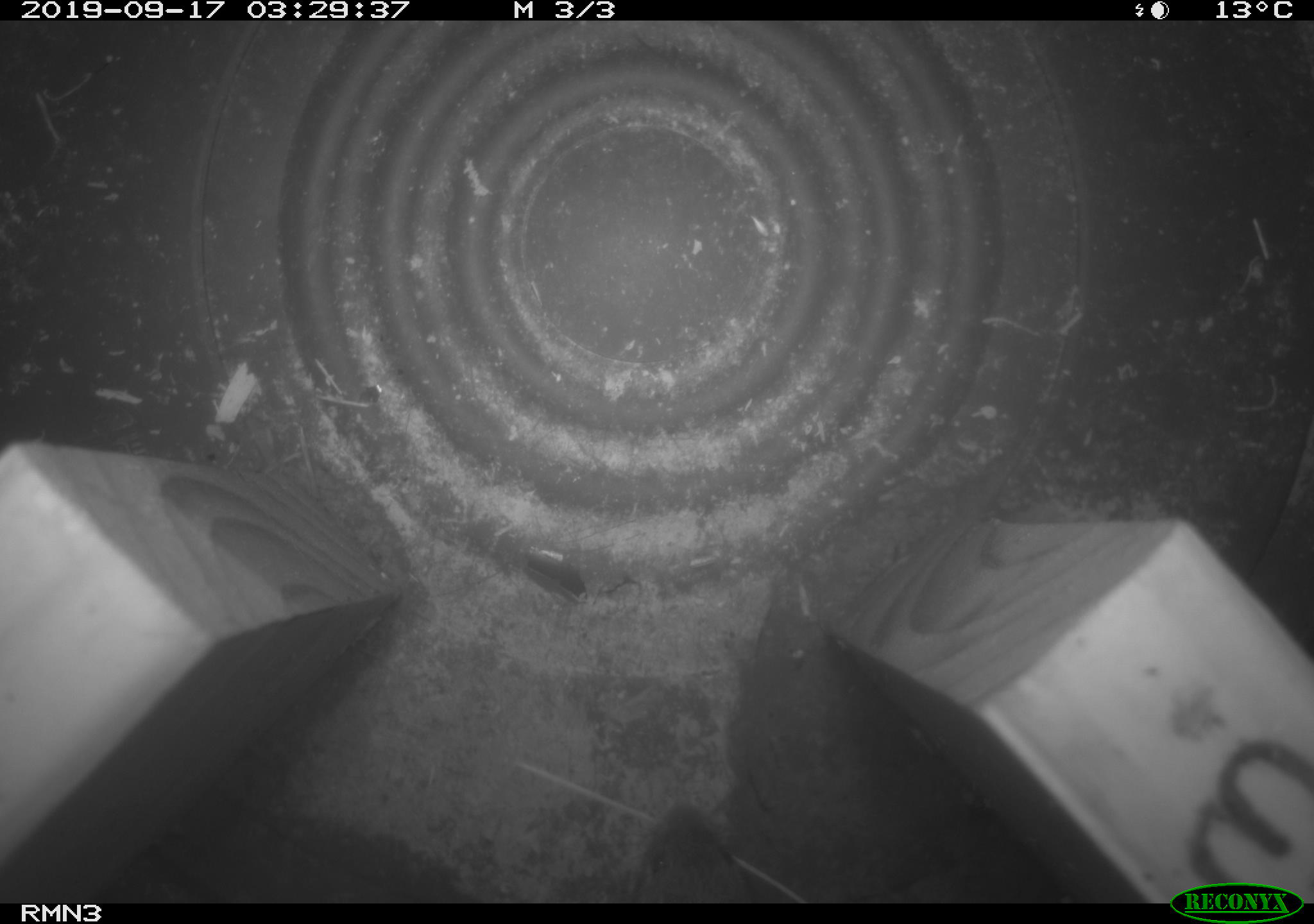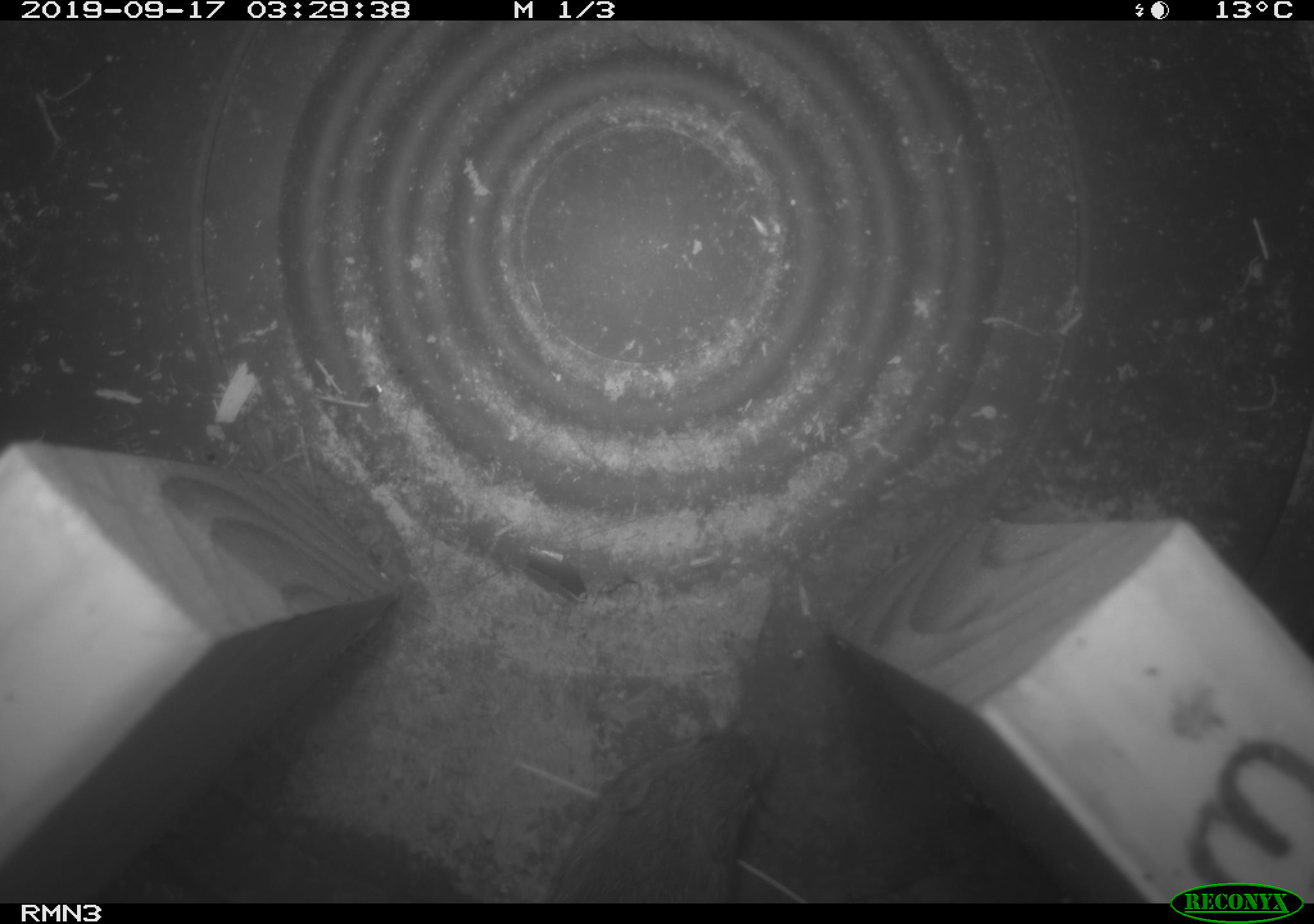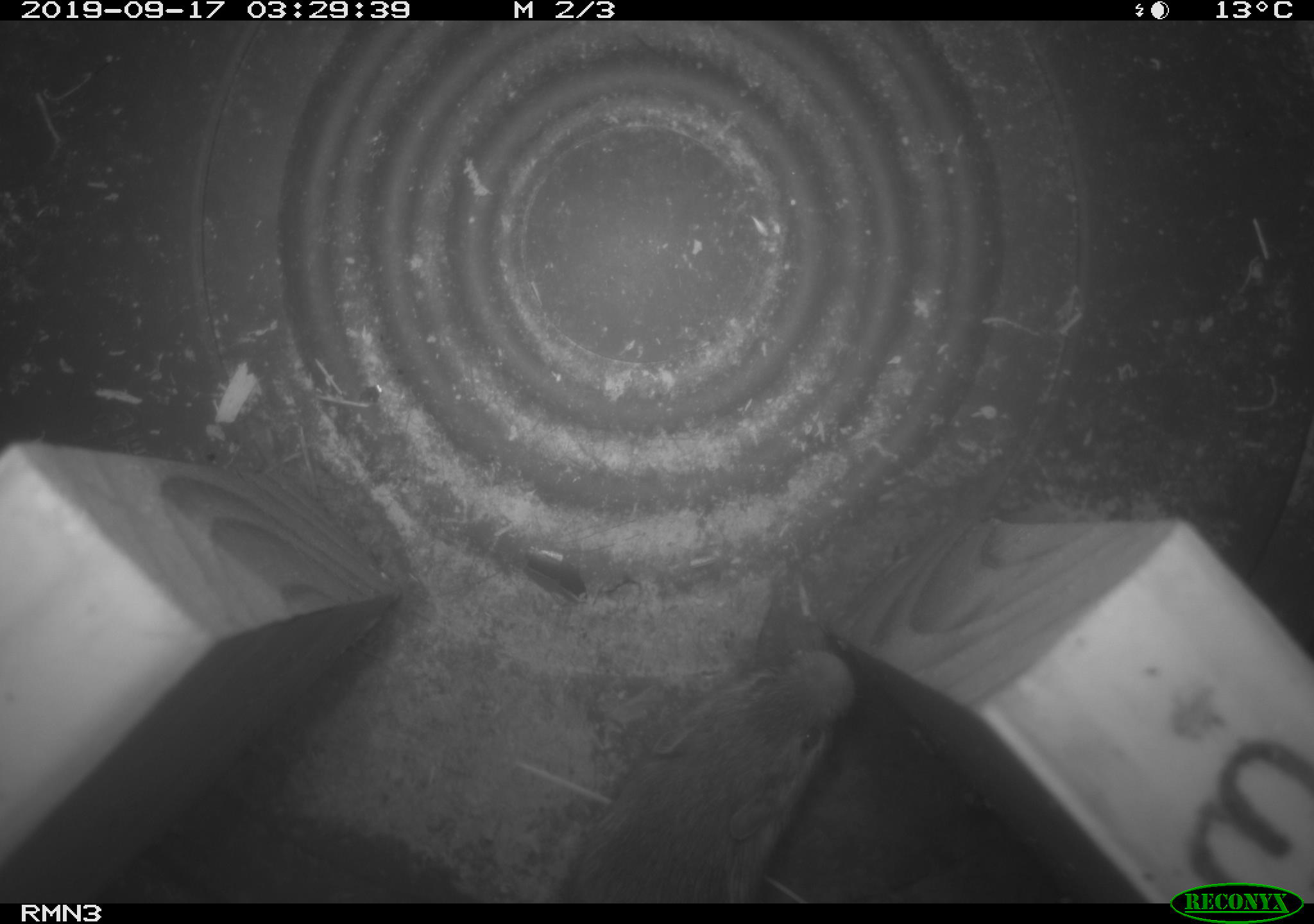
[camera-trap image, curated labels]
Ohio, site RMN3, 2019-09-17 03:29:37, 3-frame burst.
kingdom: Animalia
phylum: Chordata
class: Mammalia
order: Rodentia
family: Zapodidae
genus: Napaeozapus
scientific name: Napaeozapus insignis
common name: woodland jumping mouse